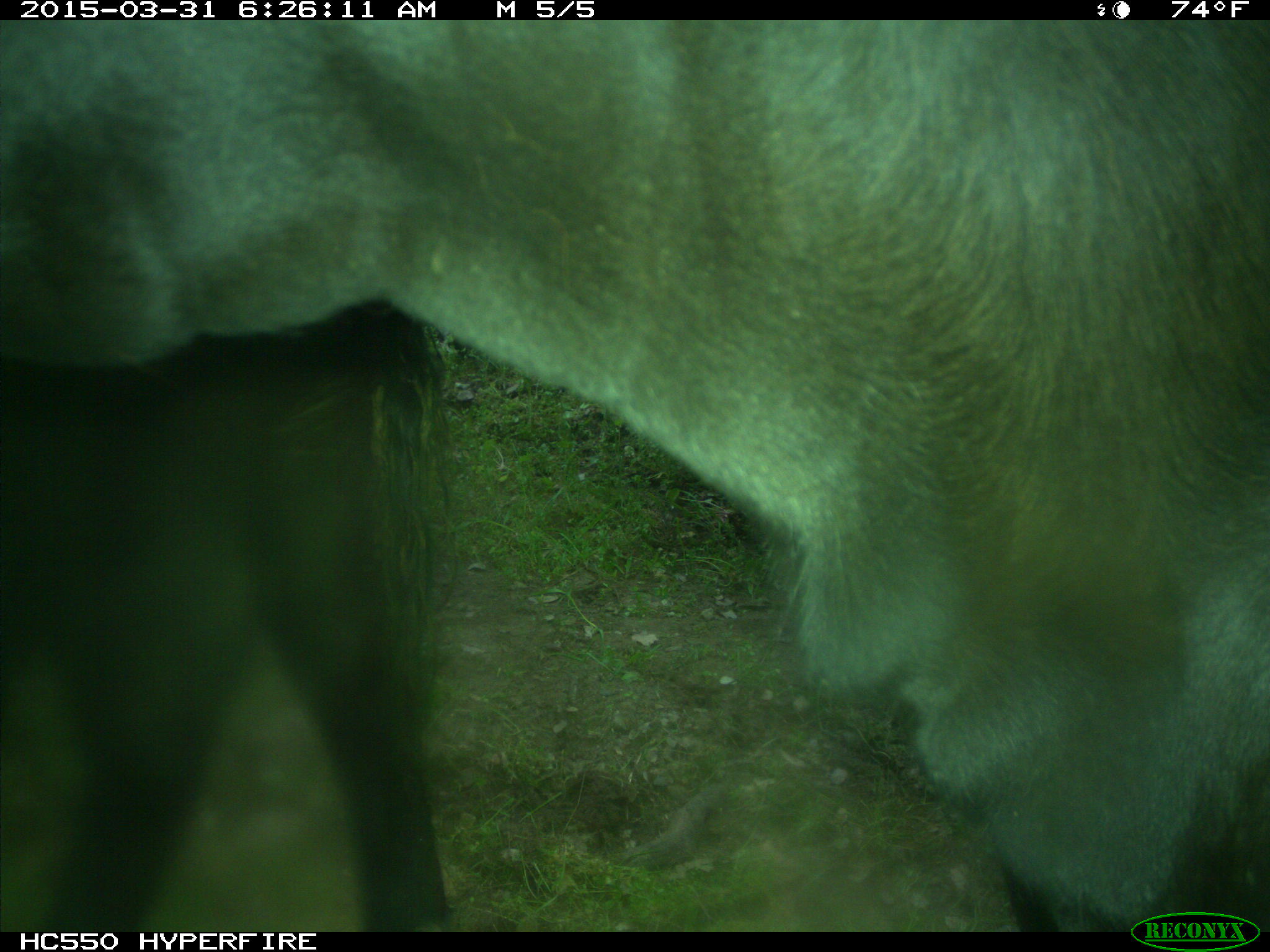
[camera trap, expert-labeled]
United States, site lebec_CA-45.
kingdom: Animalia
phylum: Chordata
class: Mammalia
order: Artiodactyla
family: Bovidae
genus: Bos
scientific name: Bos taurus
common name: domestic cow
Bos taurus (domestic cow).